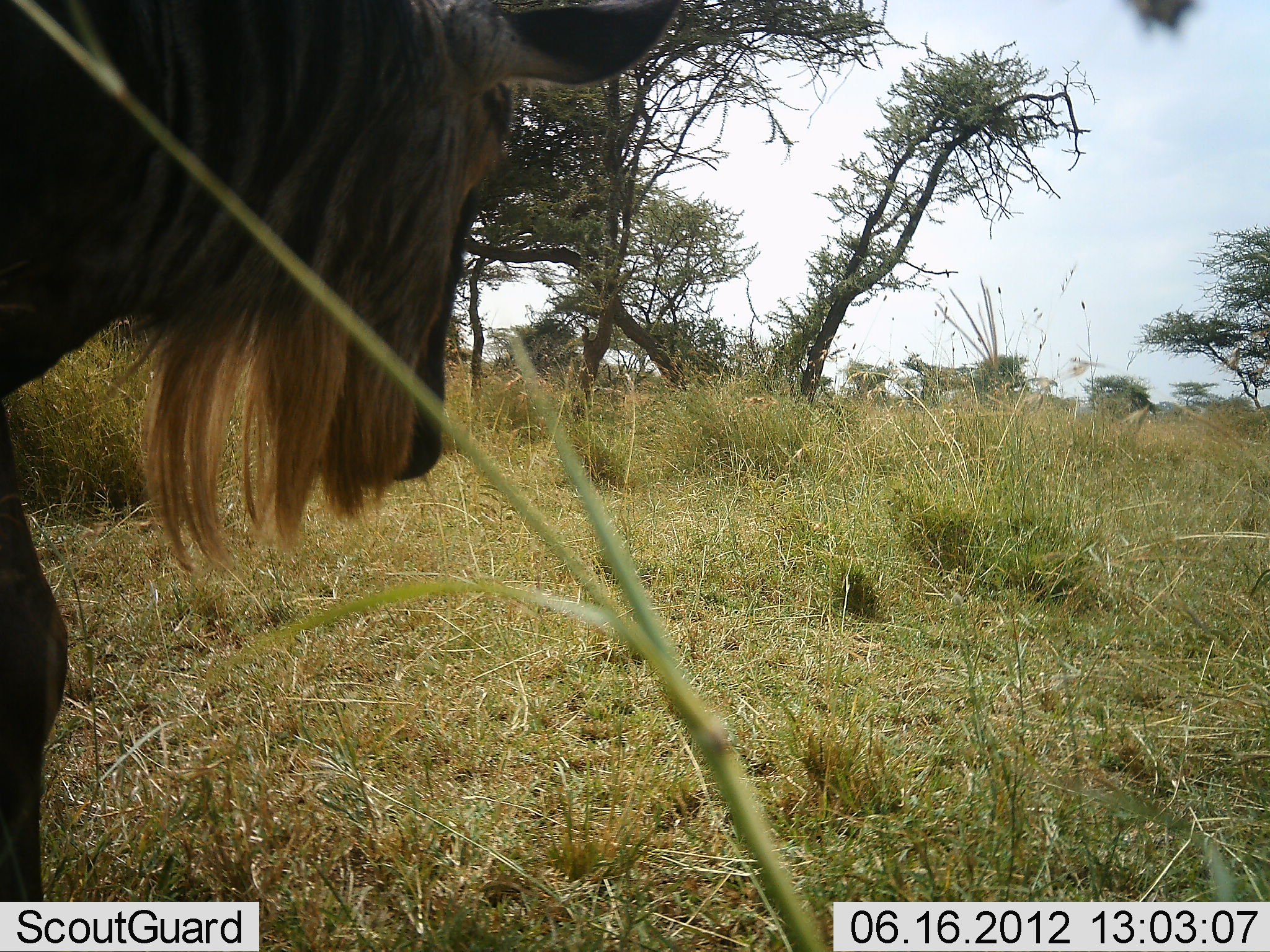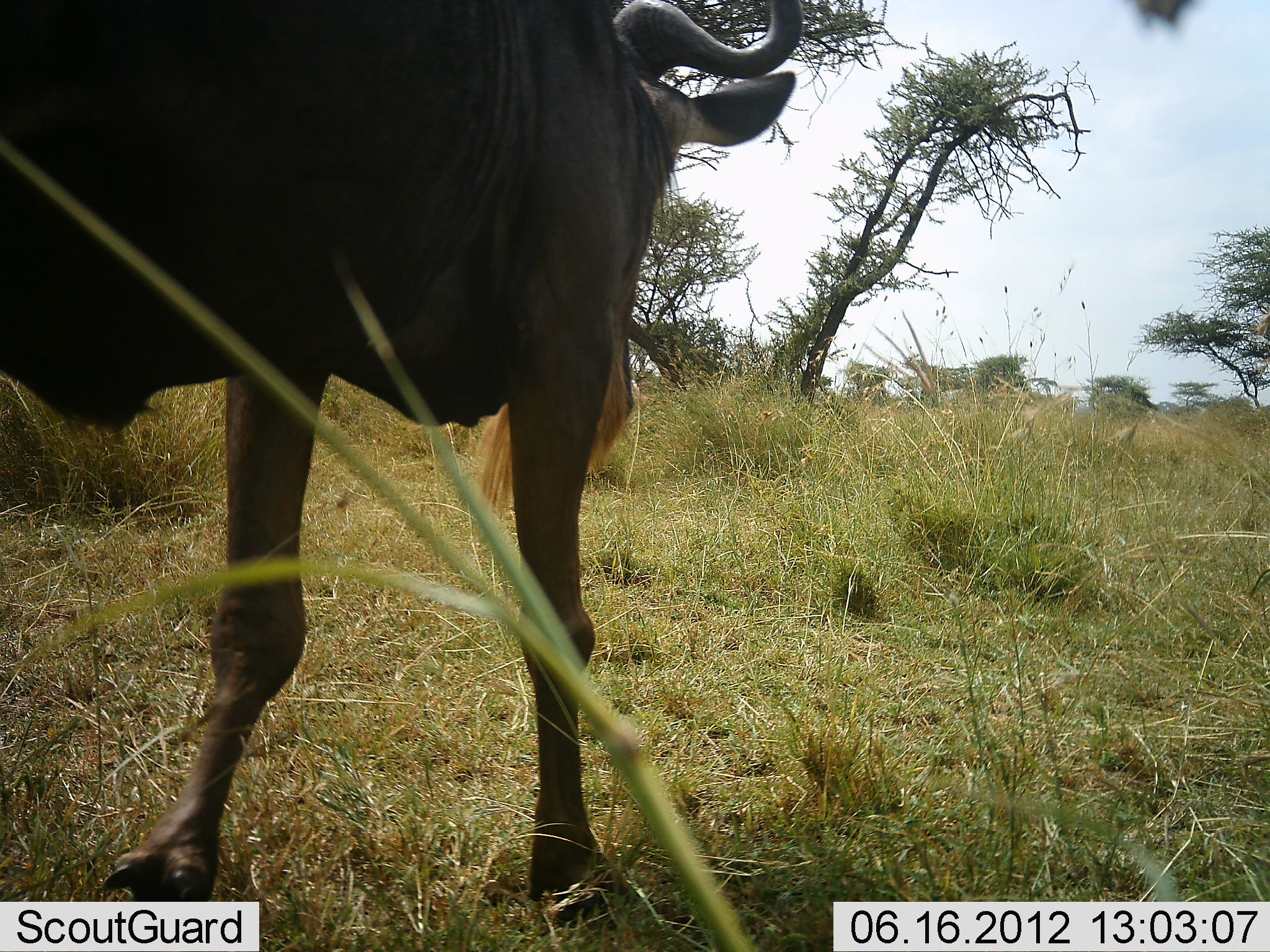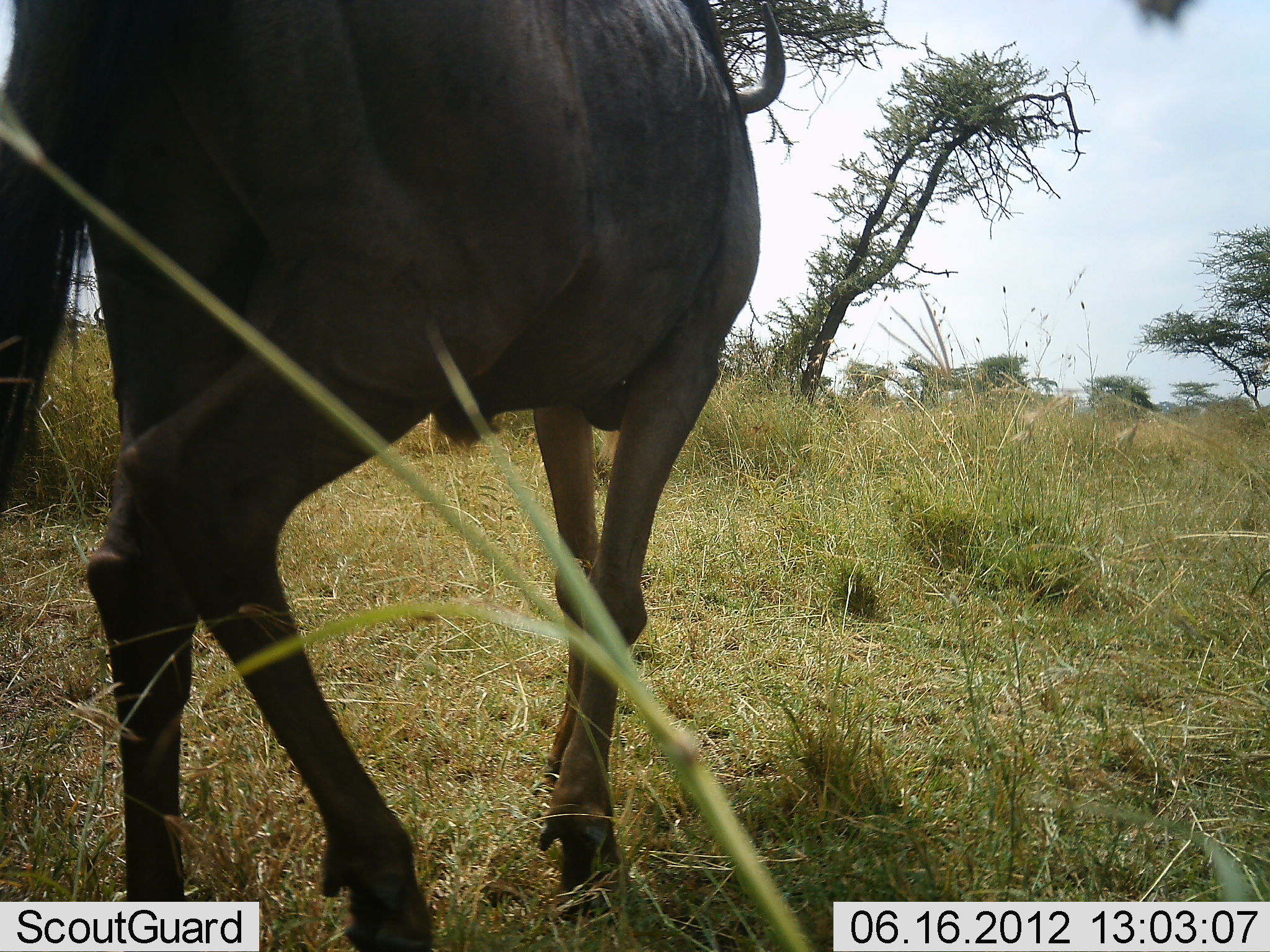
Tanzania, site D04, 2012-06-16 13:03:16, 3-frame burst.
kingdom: Animalia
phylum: Chordata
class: Mammalia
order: Artiodactyla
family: Bovidae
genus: Connochaetes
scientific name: Connochaetes taurinus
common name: blue wildebeest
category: wildebeest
Wildebeest (blue wildebeest) (Connochaetes taurinus), count 1. Behavior (volunteer vote fractions): standing 10%, resting 0%, moving 100%, interacting 0%. Young present (vote fraction): 0%. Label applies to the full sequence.